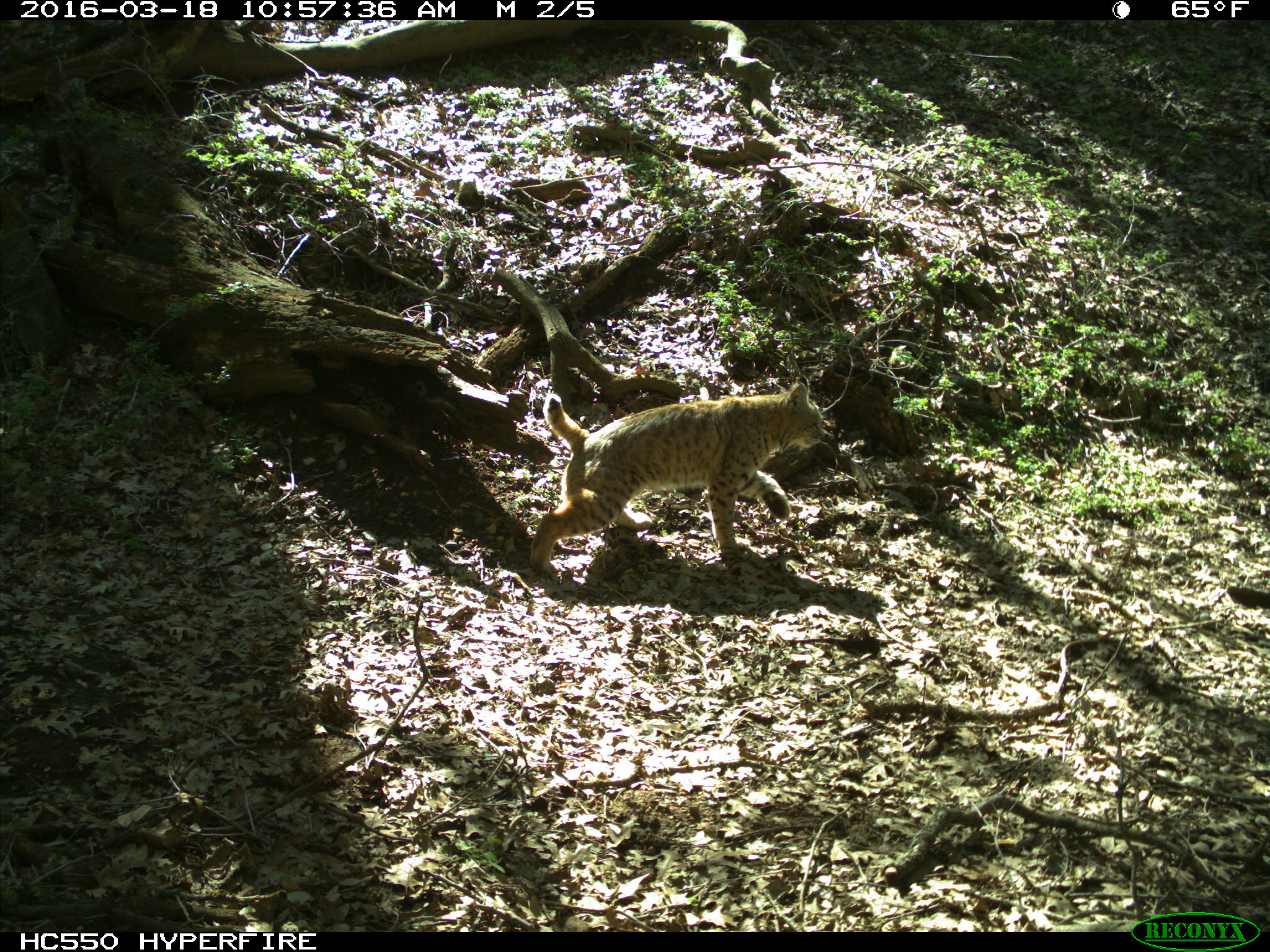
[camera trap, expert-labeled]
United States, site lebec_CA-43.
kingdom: Animalia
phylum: Chordata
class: Mammalia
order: Carnivora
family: Felidae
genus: Lynx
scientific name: Lynx rufus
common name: bobcat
Lynx rufus (bobcat).